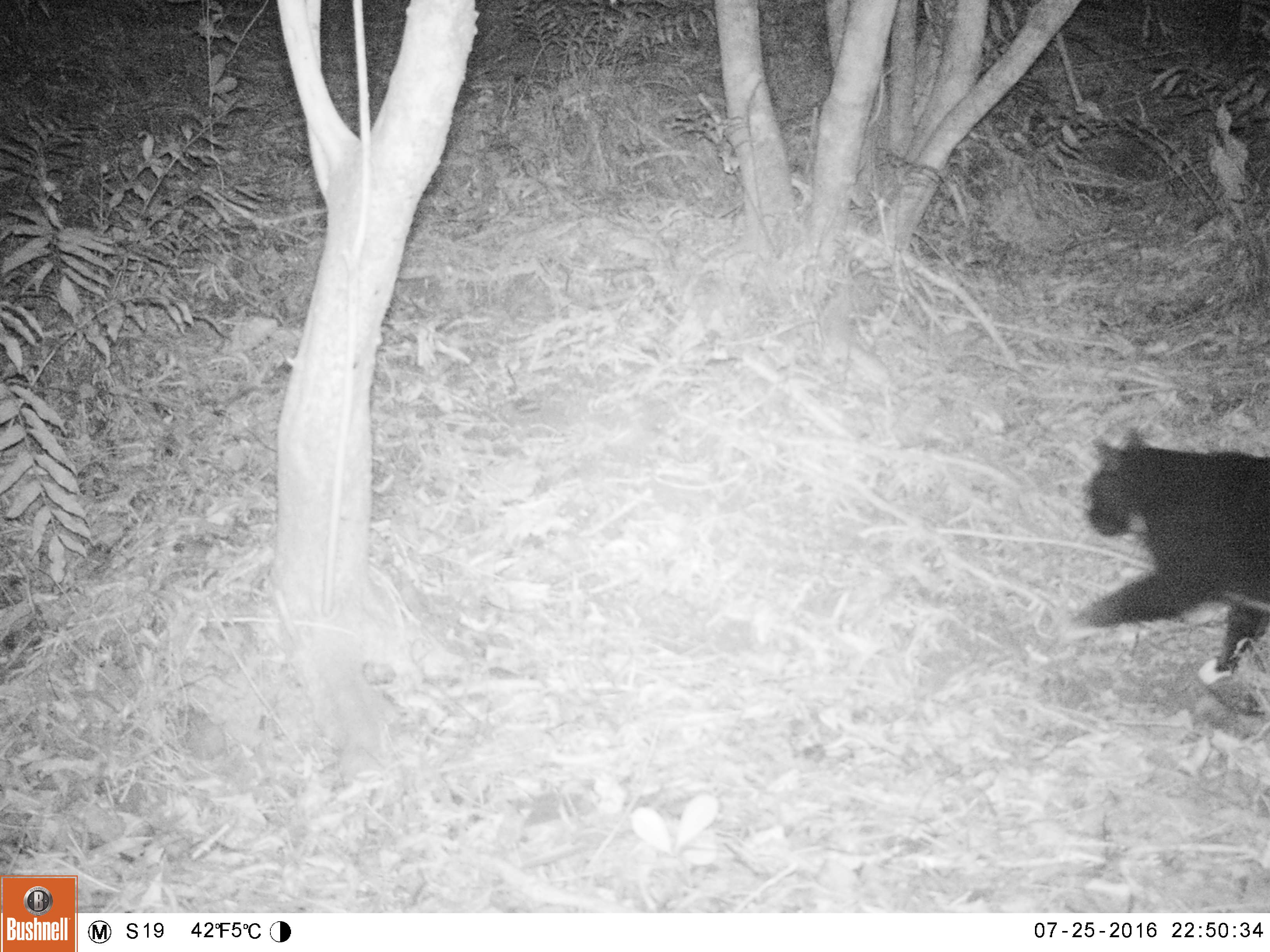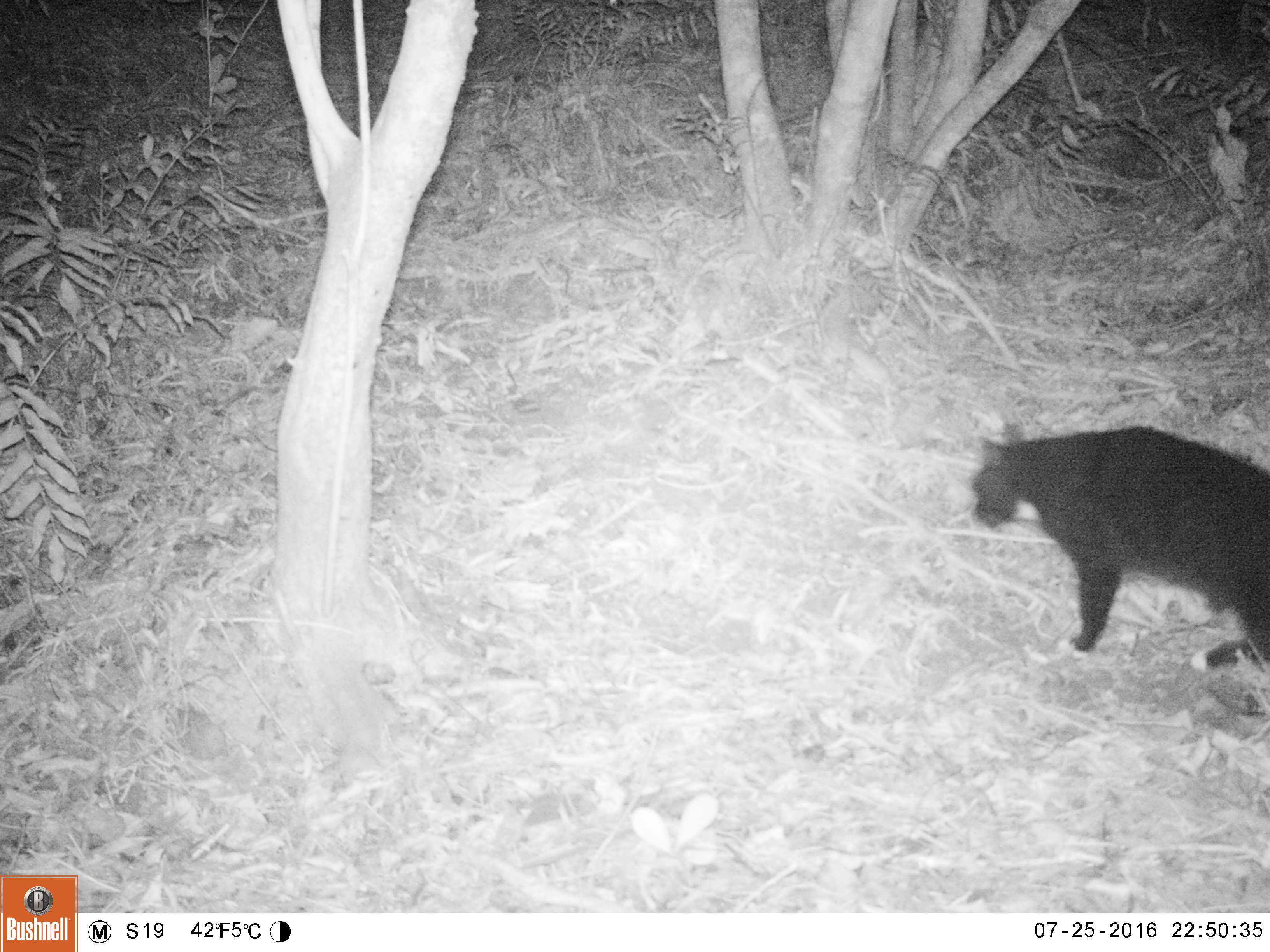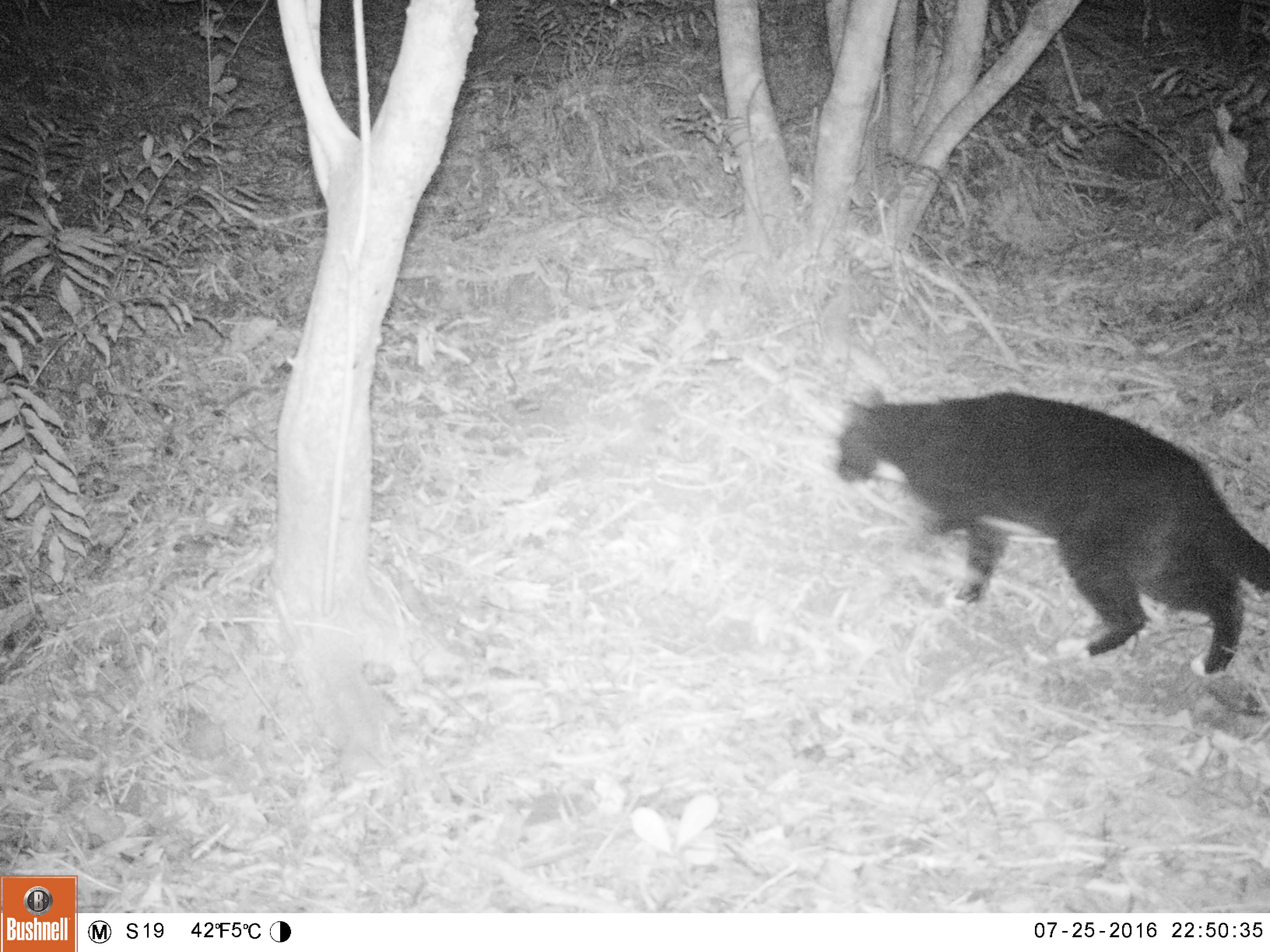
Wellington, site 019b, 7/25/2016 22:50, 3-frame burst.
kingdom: Animalia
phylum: Chordata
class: Mammalia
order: Carnivora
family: Felidae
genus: Felis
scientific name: Felis catus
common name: cat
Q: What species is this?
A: Cat (Felis catus).